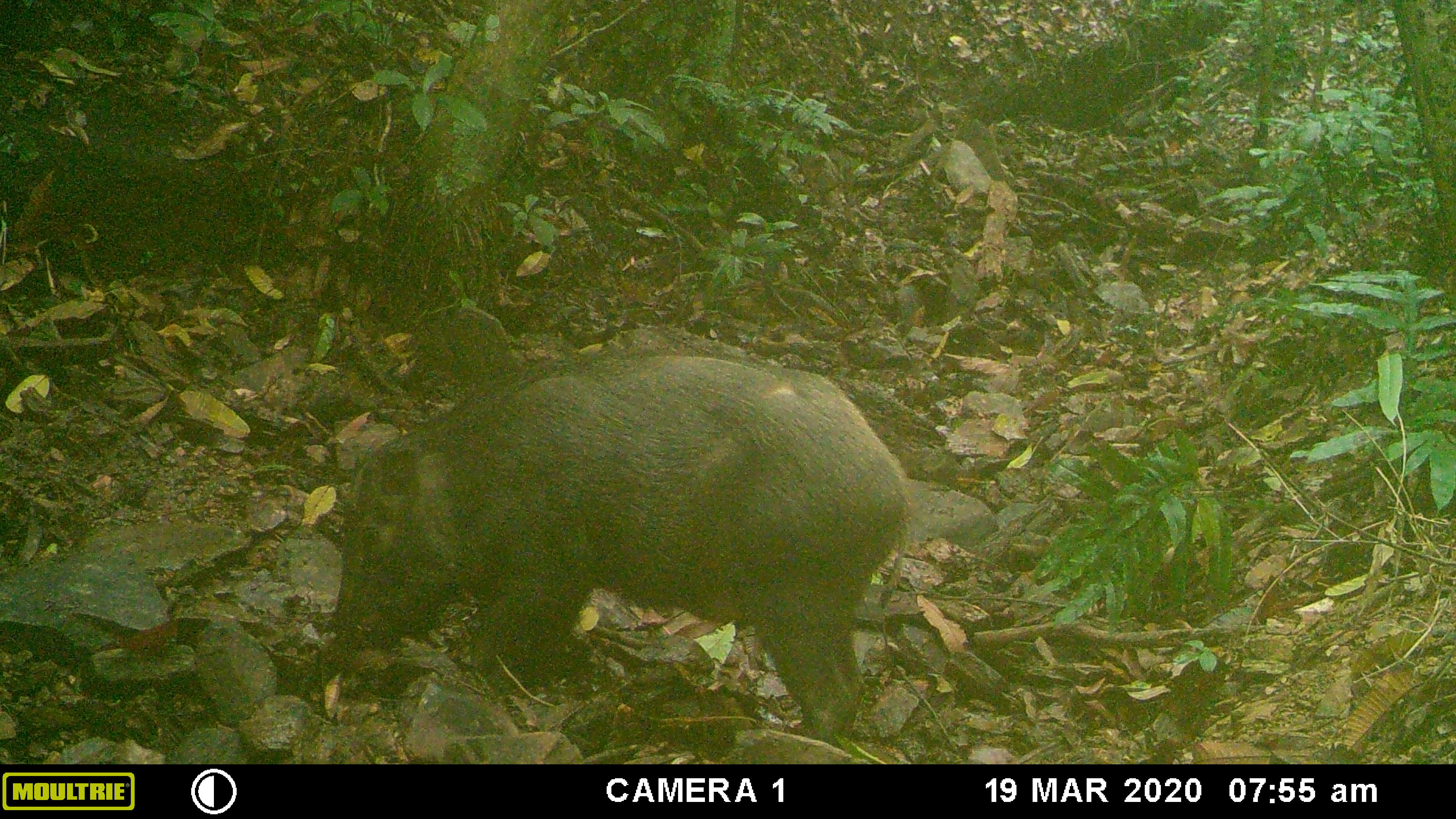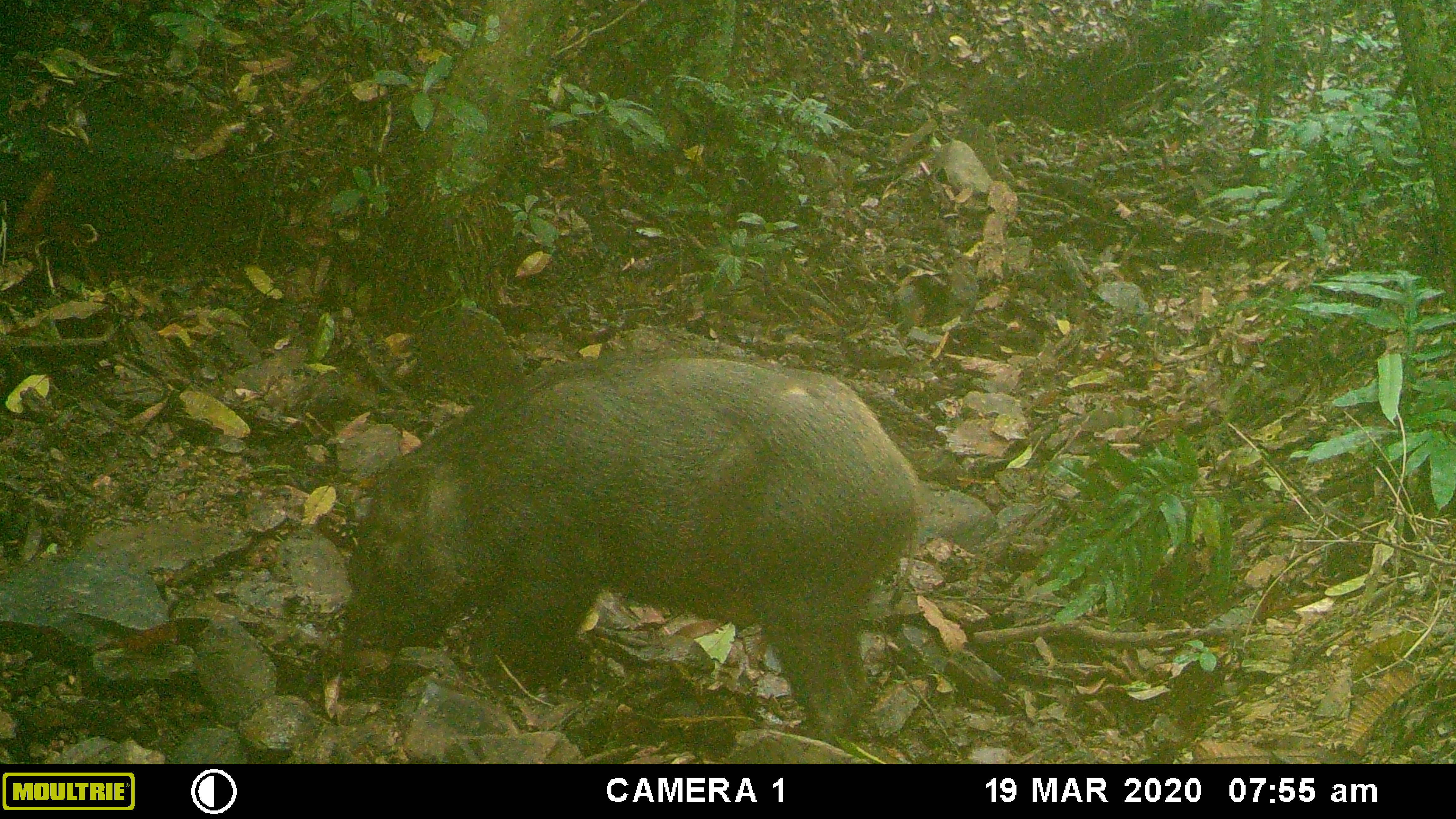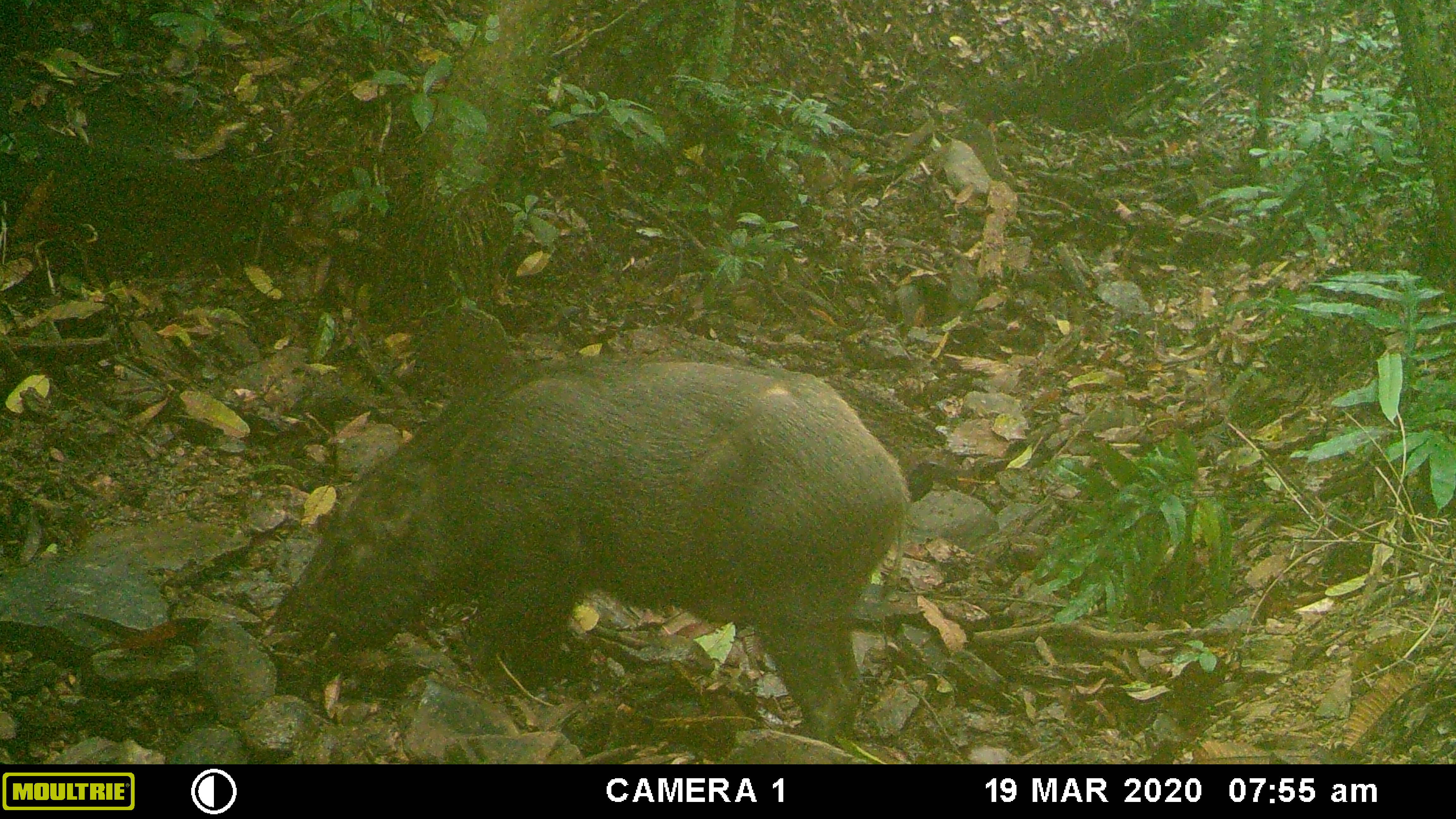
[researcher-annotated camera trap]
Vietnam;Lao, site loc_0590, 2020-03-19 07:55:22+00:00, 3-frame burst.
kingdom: Animalia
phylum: Chordata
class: Mammalia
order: Artiodactyla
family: Suidae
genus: Sus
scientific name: Sus scrofa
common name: eurasian wild pig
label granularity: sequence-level